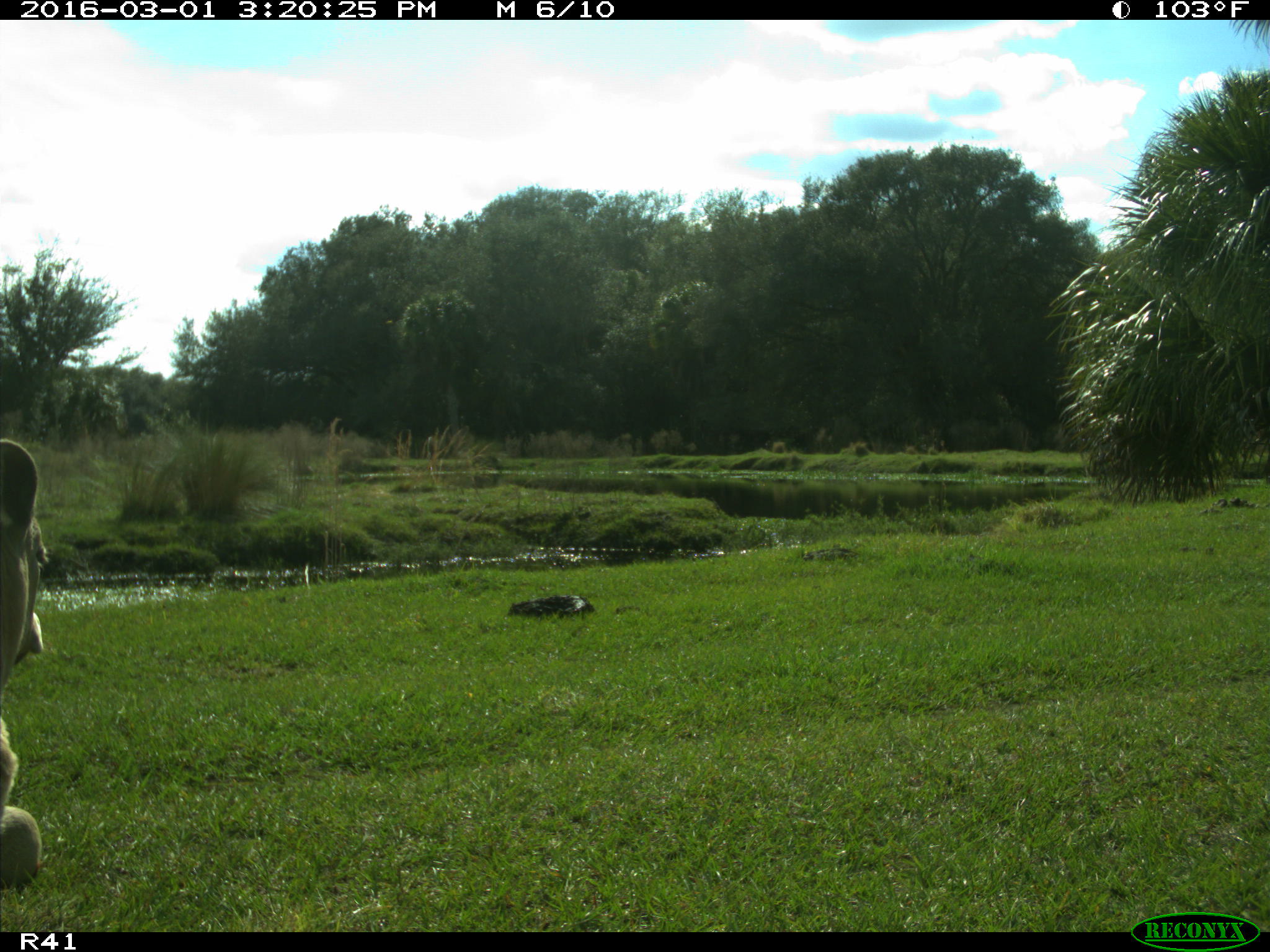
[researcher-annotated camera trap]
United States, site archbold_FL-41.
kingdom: Animalia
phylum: Chordata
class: Mammalia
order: Artiodactyla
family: Bovidae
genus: Bos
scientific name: Bos taurus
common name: domestic cow